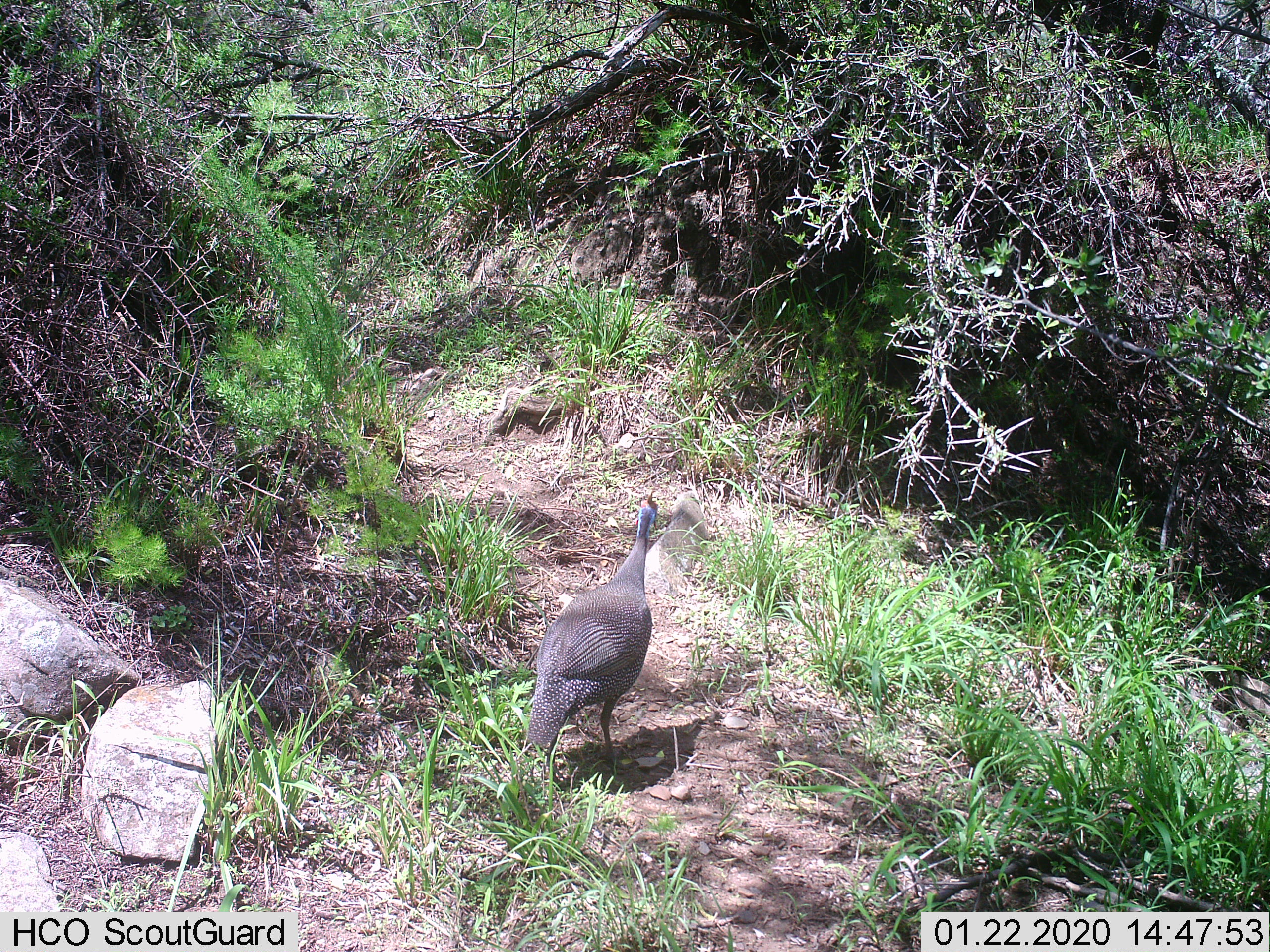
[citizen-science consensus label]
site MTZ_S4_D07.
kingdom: Animalia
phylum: Chordata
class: Aves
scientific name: Aves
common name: bird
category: birdother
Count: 1.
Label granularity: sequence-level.